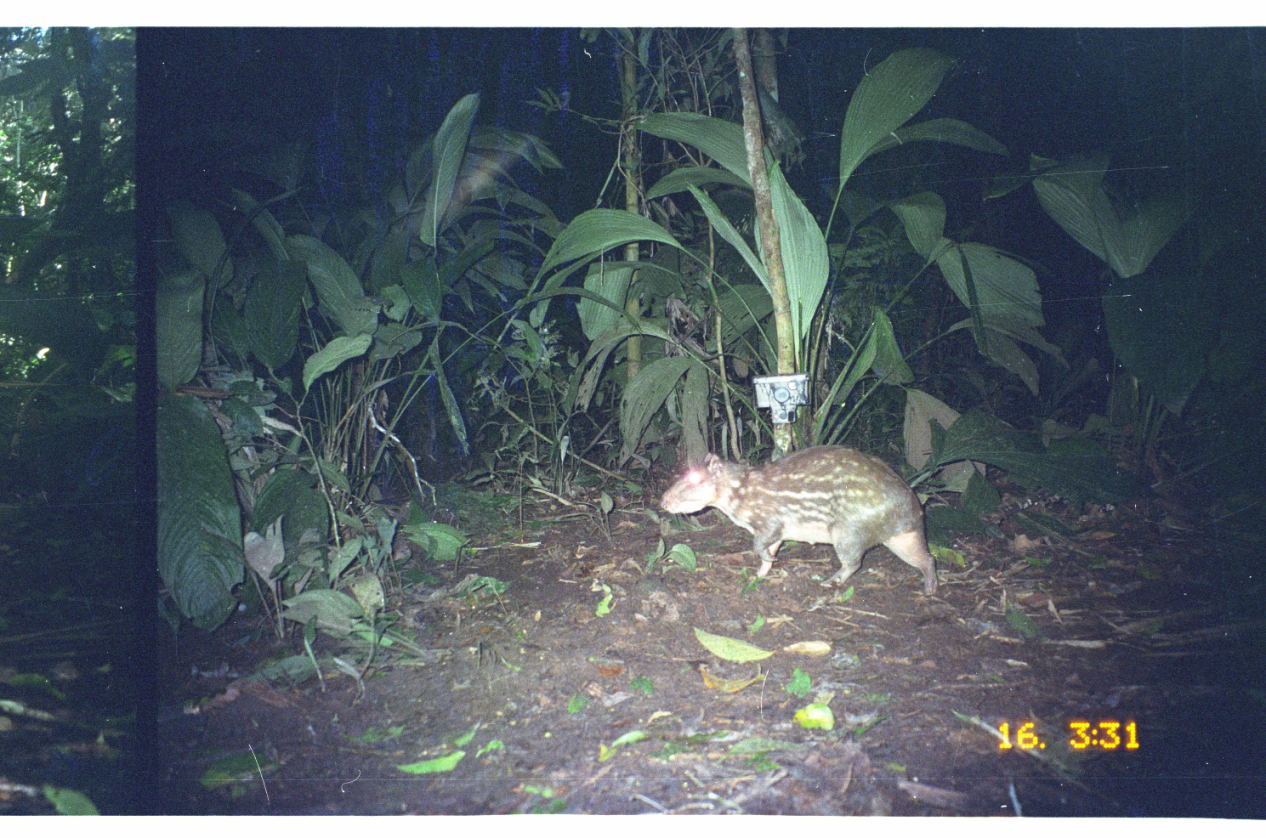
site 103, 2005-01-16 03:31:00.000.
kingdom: Animalia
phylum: Chordata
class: Mammalia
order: Rodentia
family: Cuniculidae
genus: Cuniculus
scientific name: Cuniculus paca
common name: spotted paca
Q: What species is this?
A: Cuniculus paca (spotted paca).